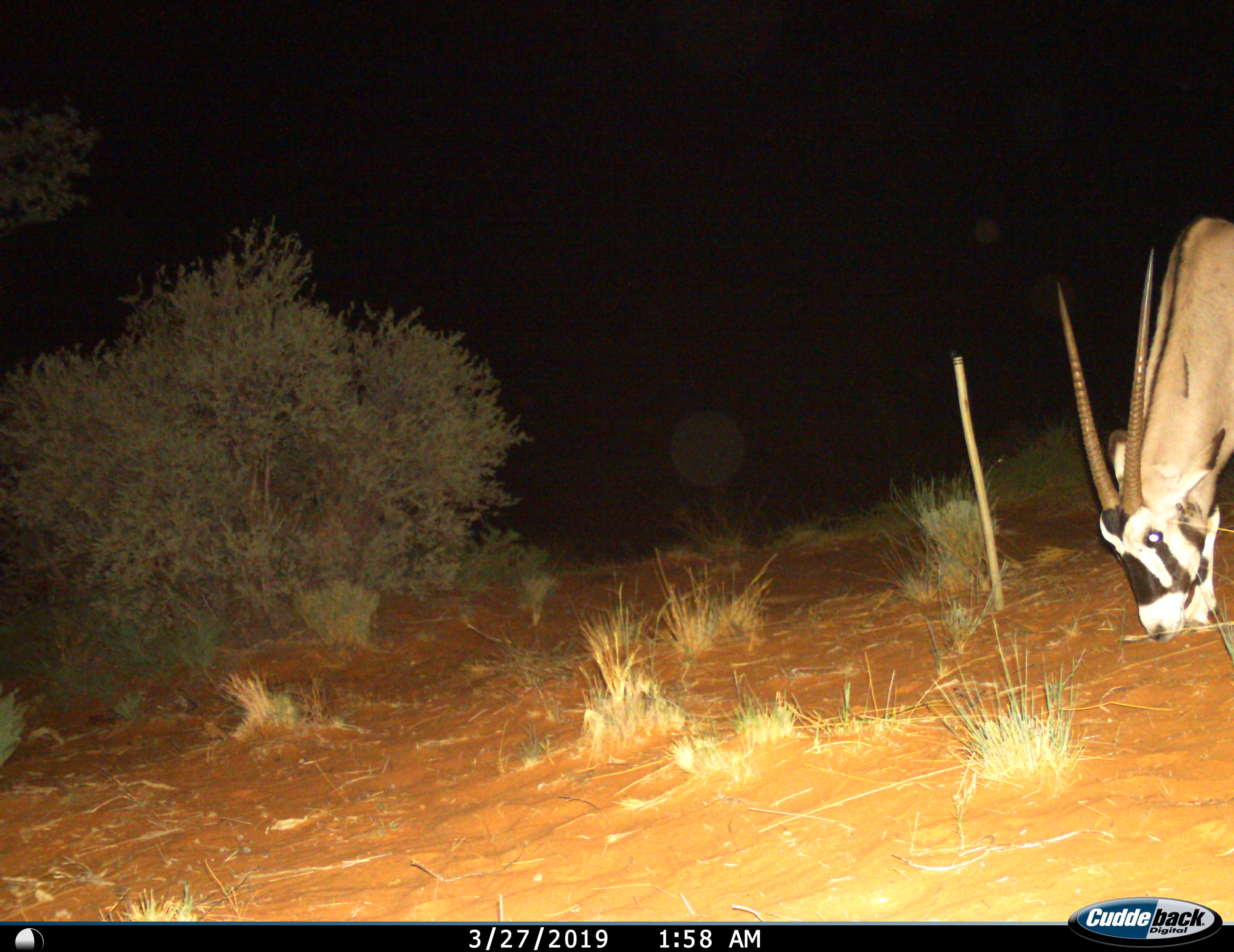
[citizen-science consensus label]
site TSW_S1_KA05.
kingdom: Animalia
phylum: Chordata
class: Mammalia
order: Artiodactyla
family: Bovidae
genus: Oryx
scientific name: Oryx gazella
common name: gemsbok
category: oryx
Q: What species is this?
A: Oryx (gemsbok) (Oryx gazella).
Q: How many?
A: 1.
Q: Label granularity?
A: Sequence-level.